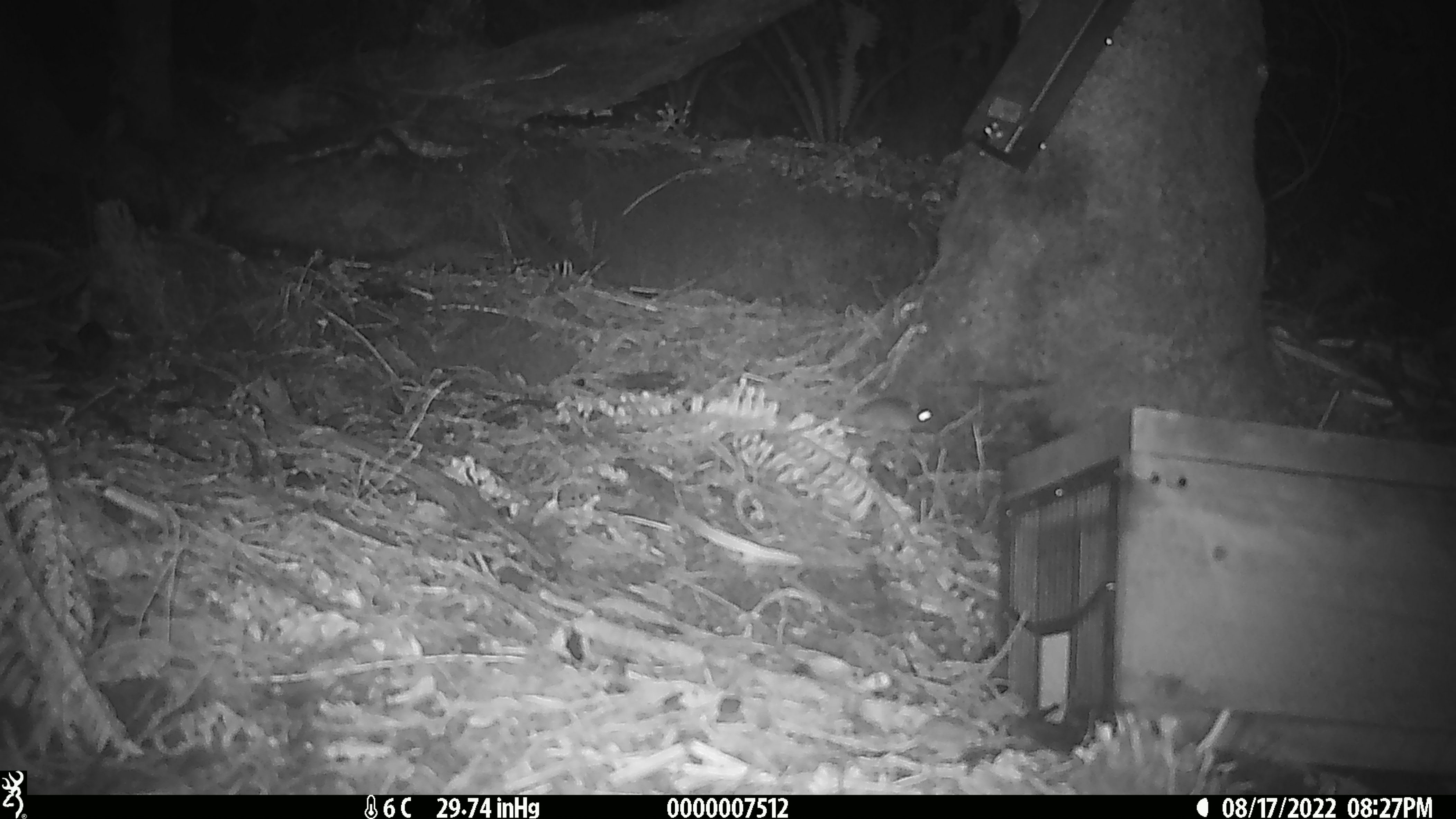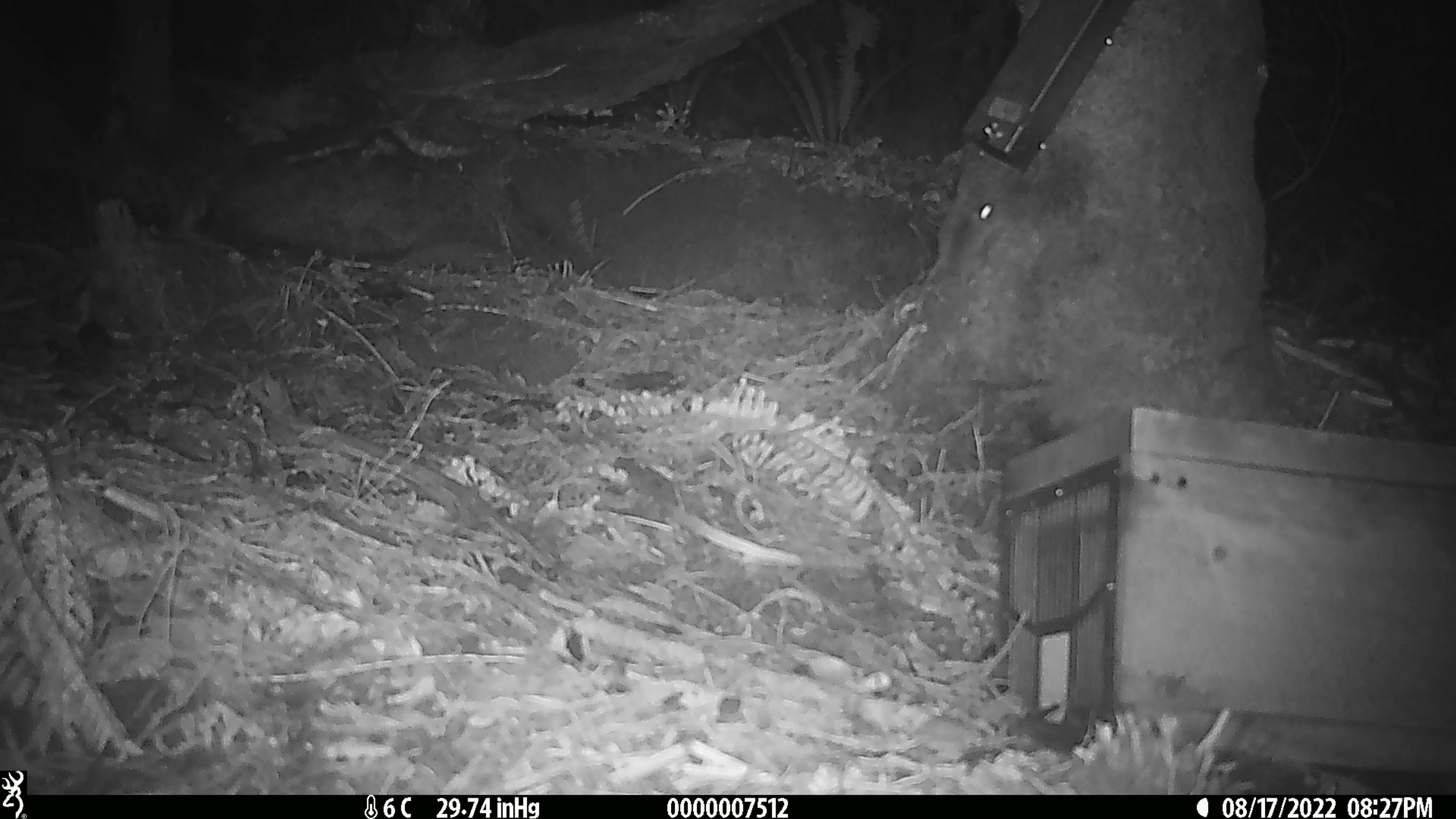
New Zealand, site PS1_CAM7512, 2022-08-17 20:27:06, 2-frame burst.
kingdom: Animalia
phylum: Chordata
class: Mammalia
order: Rodentia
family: Muridae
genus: Mus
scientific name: Mus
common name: mouse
Mouse (Mus).